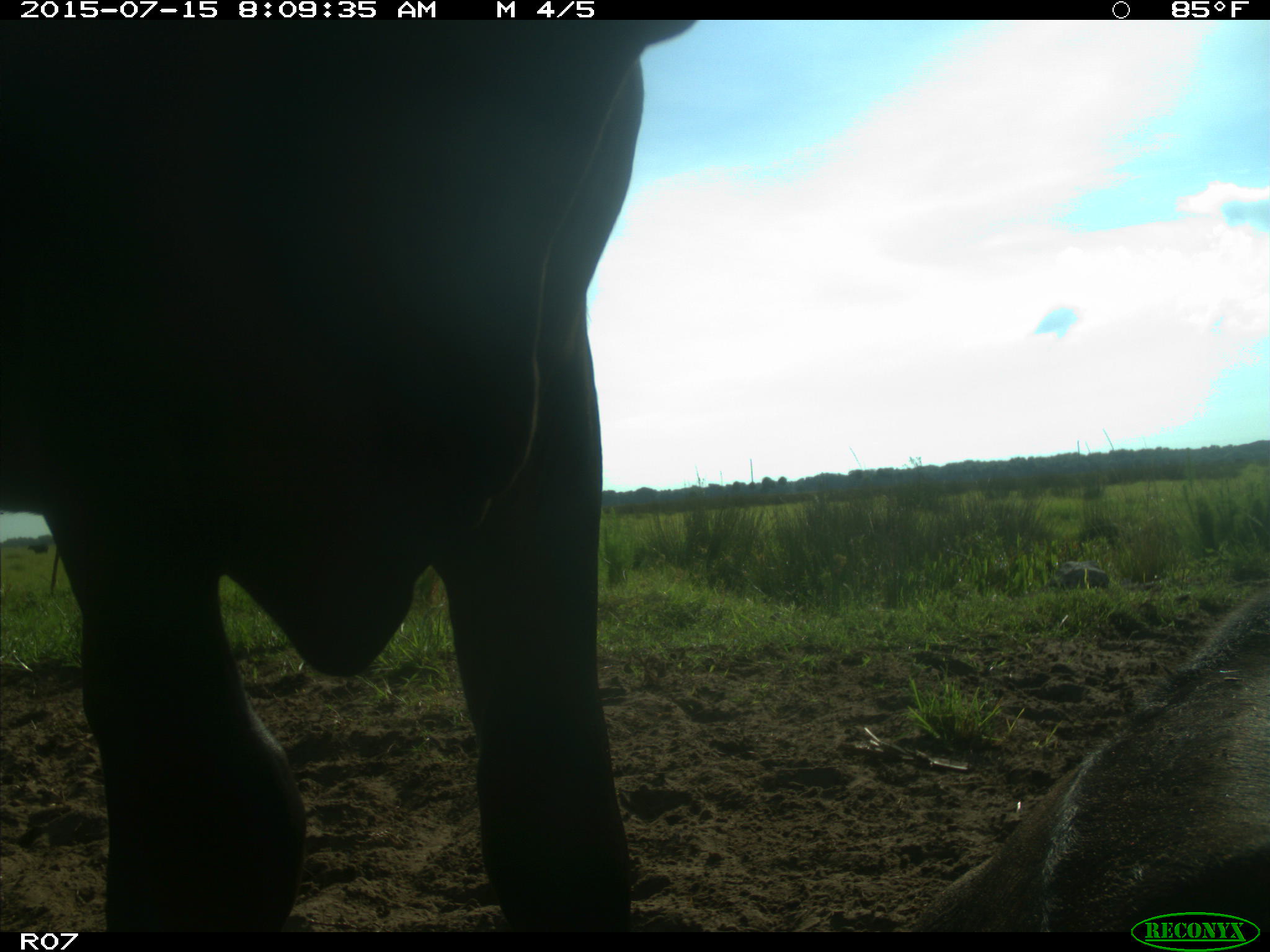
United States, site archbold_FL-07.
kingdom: Animalia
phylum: Chordata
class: Mammalia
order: Artiodactyla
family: Bovidae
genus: Bos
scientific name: Bos taurus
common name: domestic cow